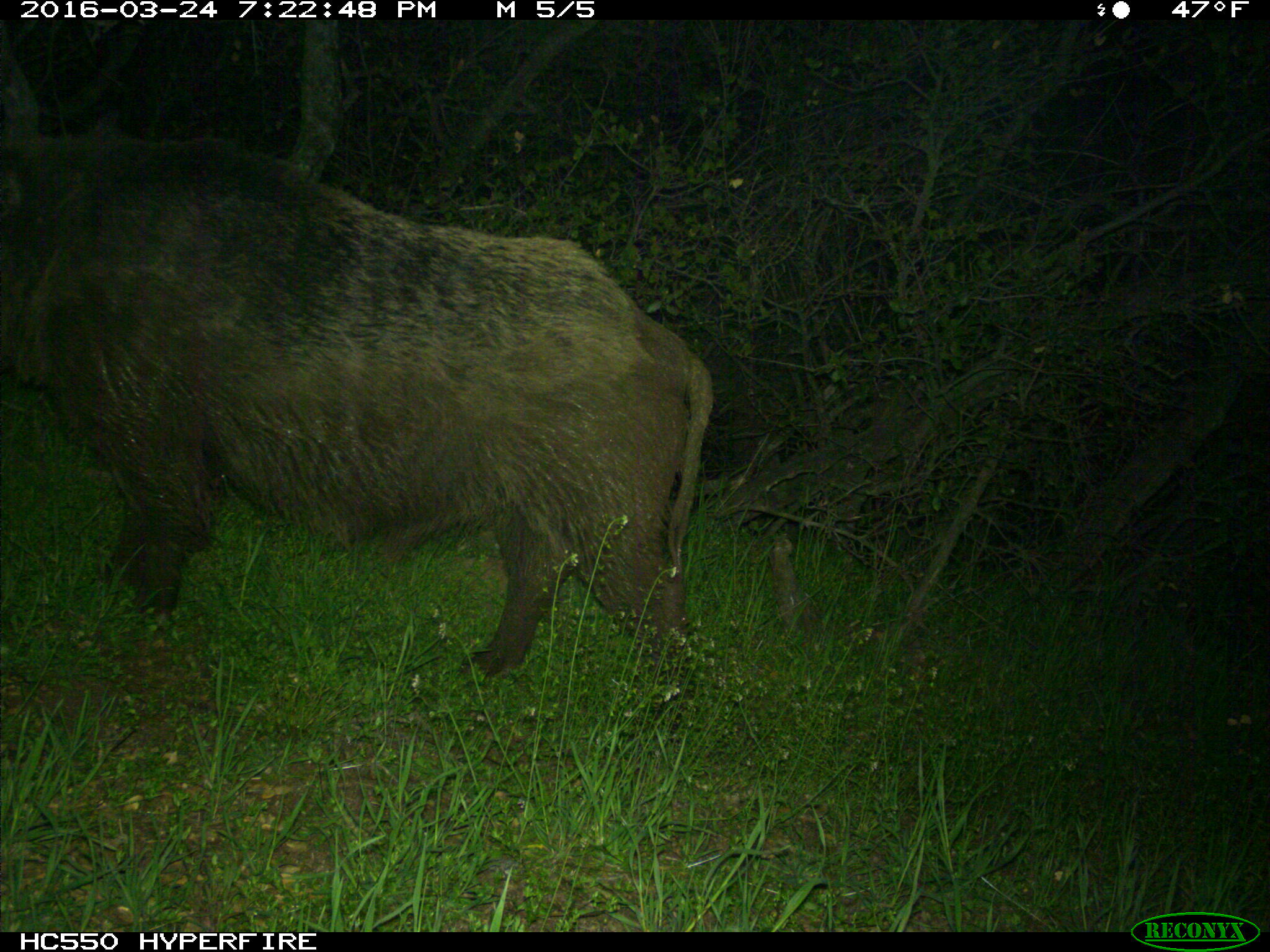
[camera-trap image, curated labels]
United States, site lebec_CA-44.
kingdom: Animalia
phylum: Chordata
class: Mammalia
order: Artiodactyla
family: Suidae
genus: Sus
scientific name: Sus scrofa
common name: wild boar